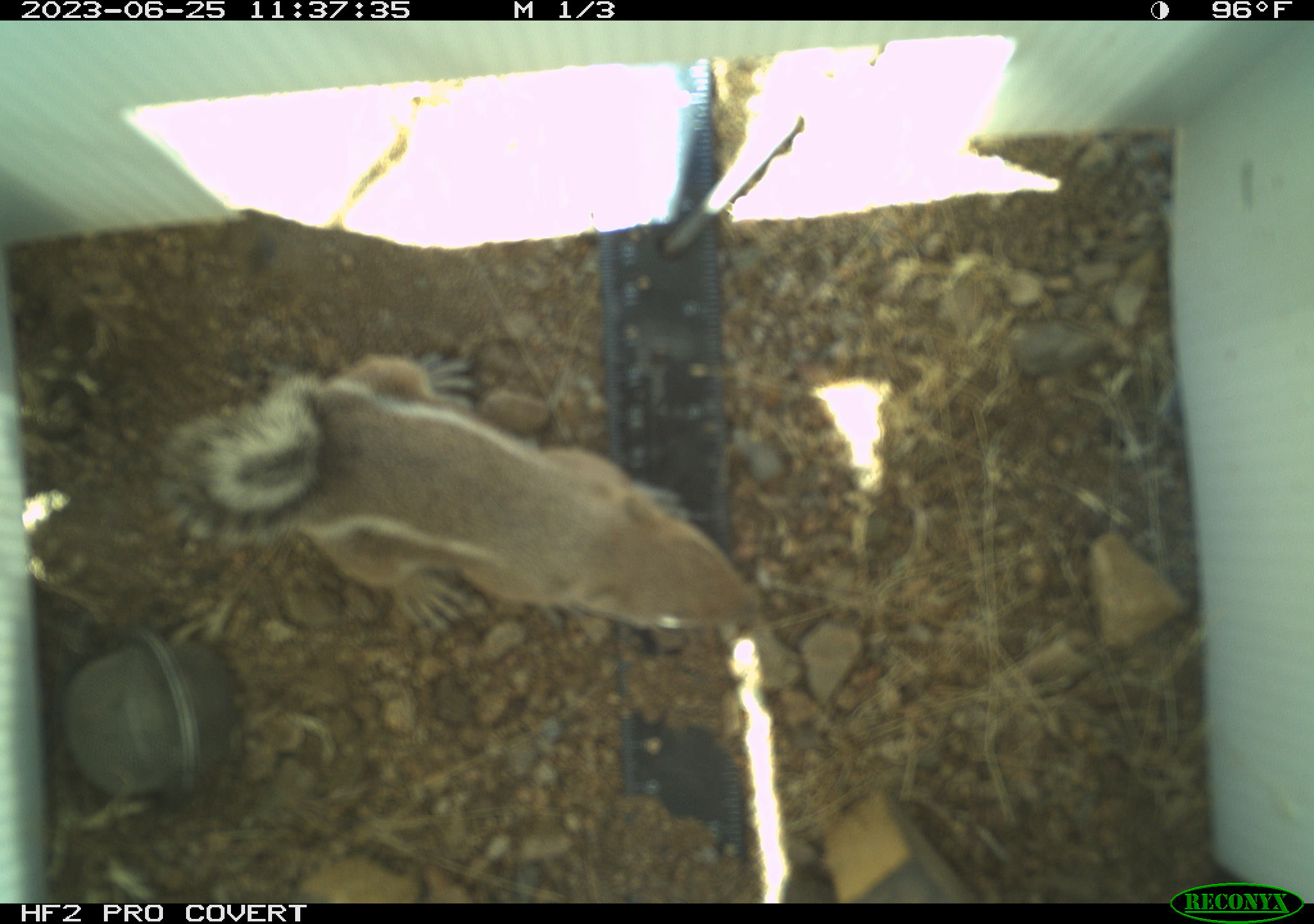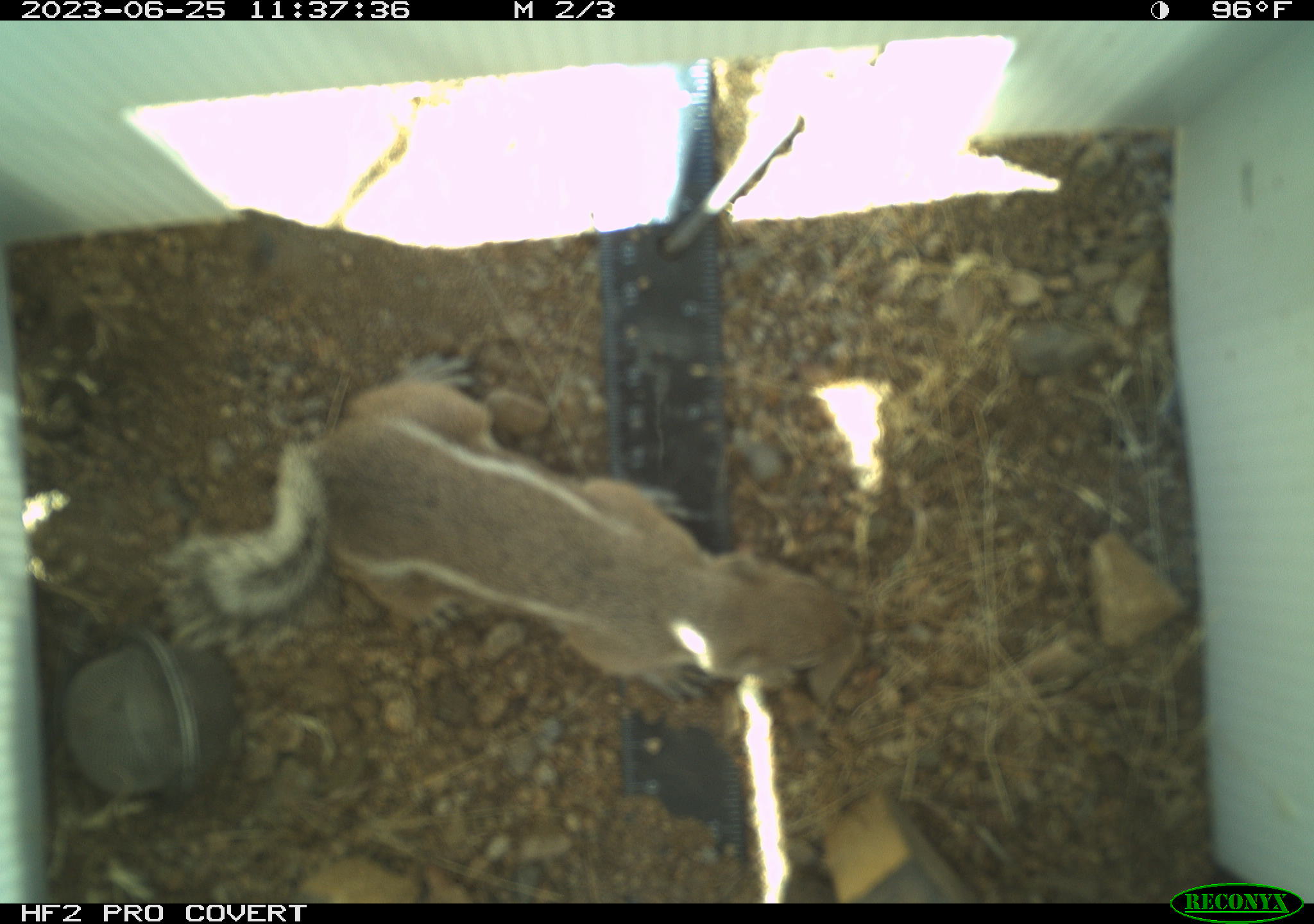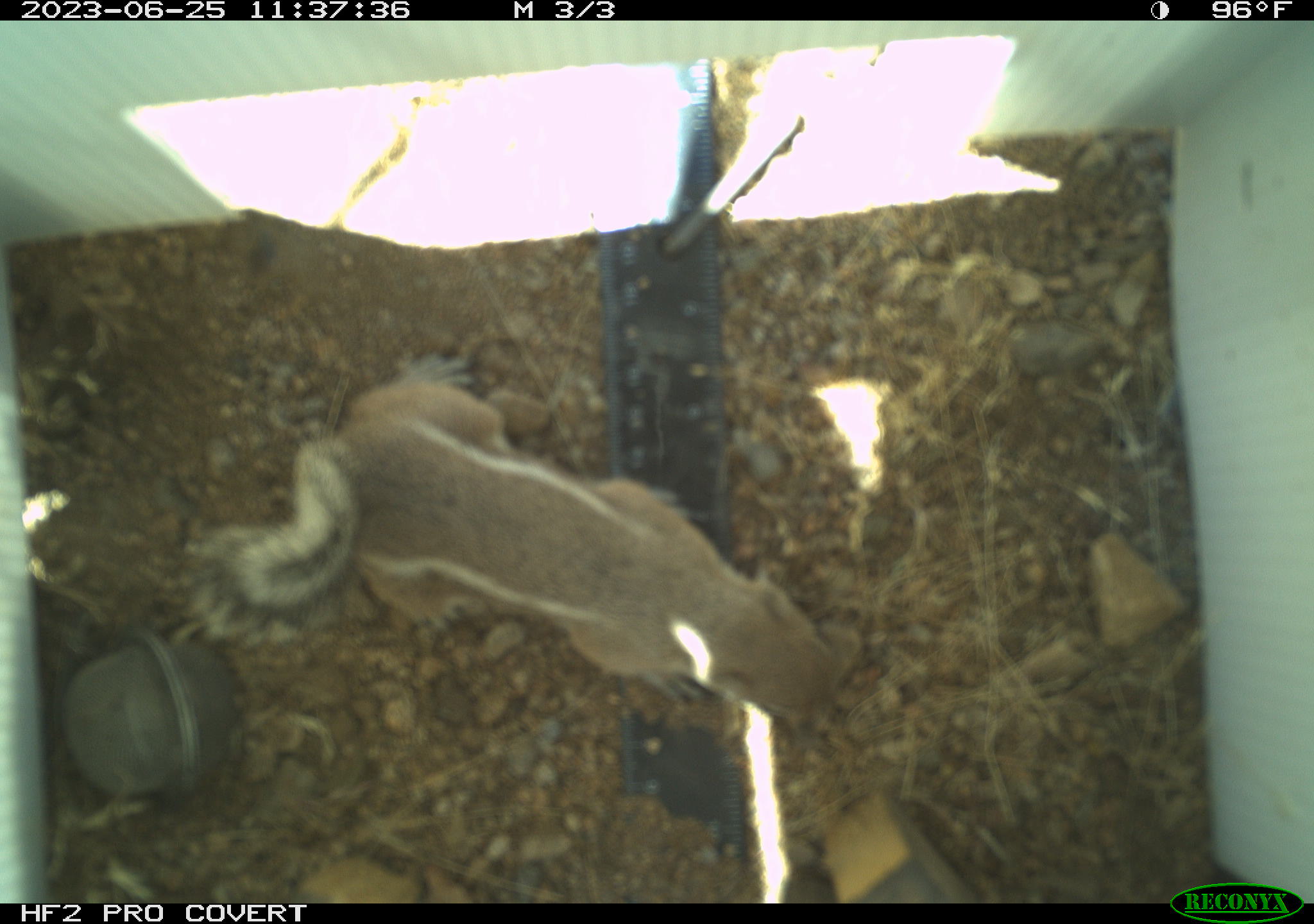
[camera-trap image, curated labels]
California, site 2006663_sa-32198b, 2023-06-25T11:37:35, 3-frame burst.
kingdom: Animalia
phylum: Chordata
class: Mammalia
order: Rodentia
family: Sciuridae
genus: Ammospermophilus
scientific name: Ammospermophilus leucurus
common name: white-tailed antelope squirrel